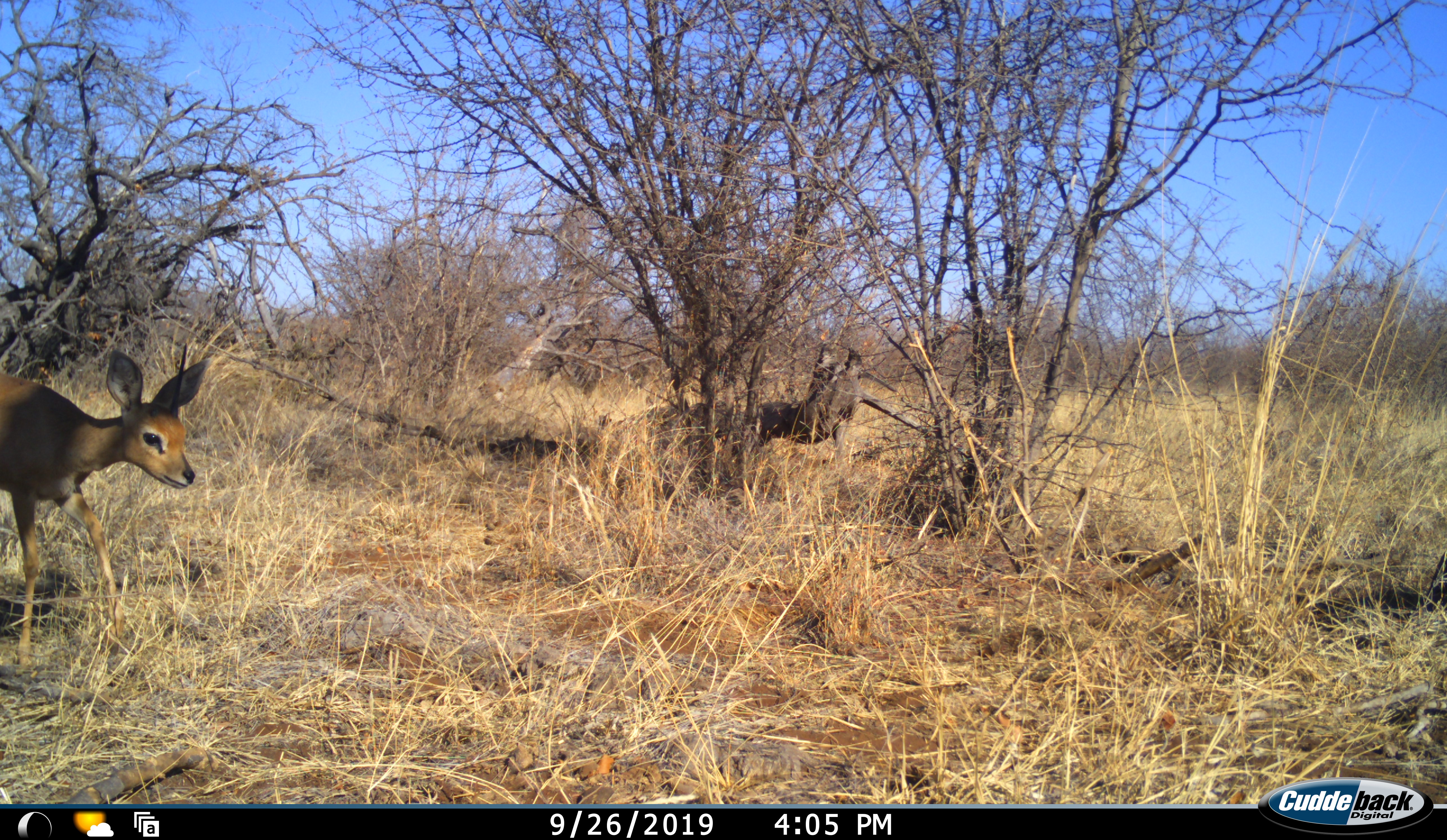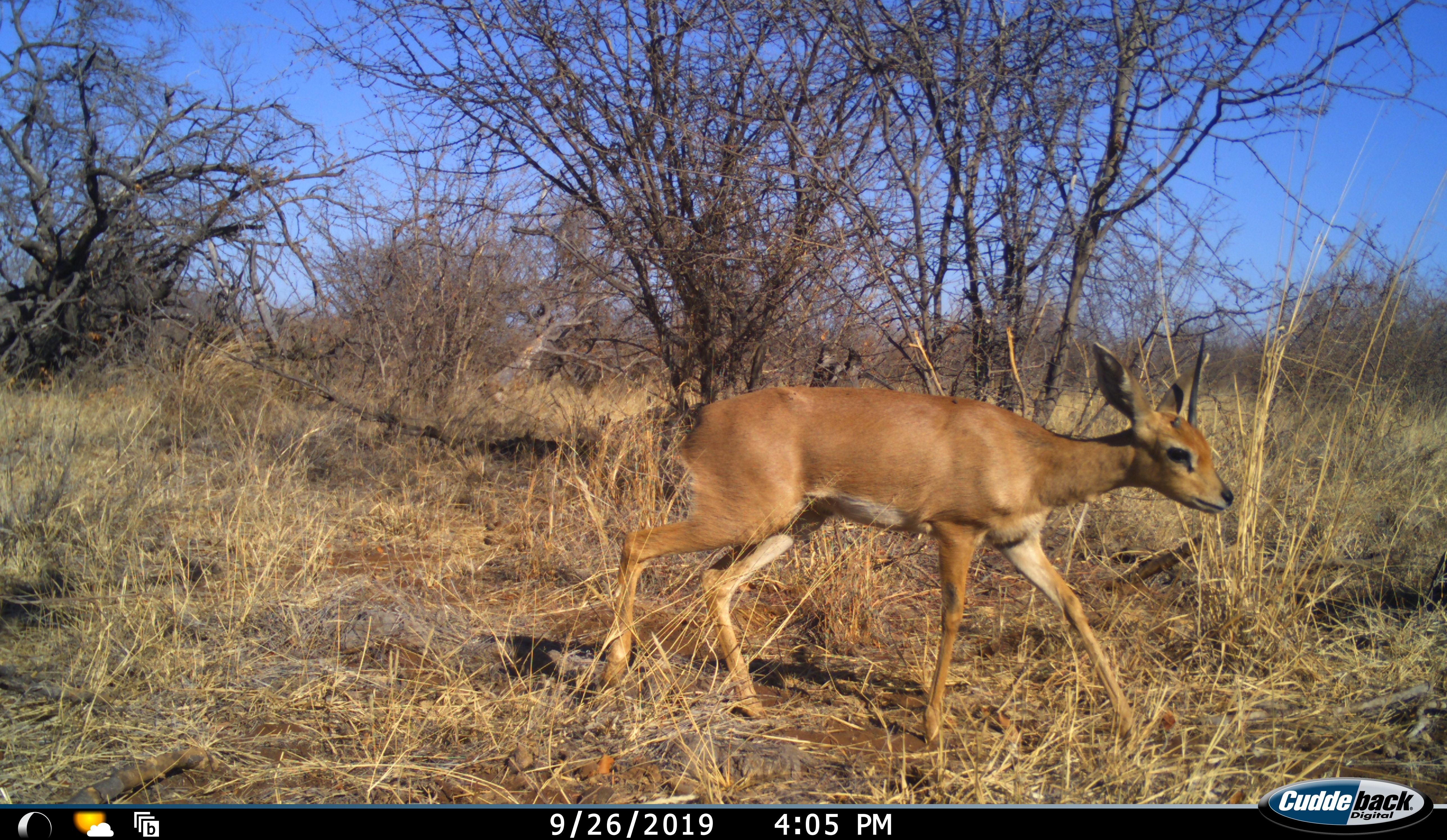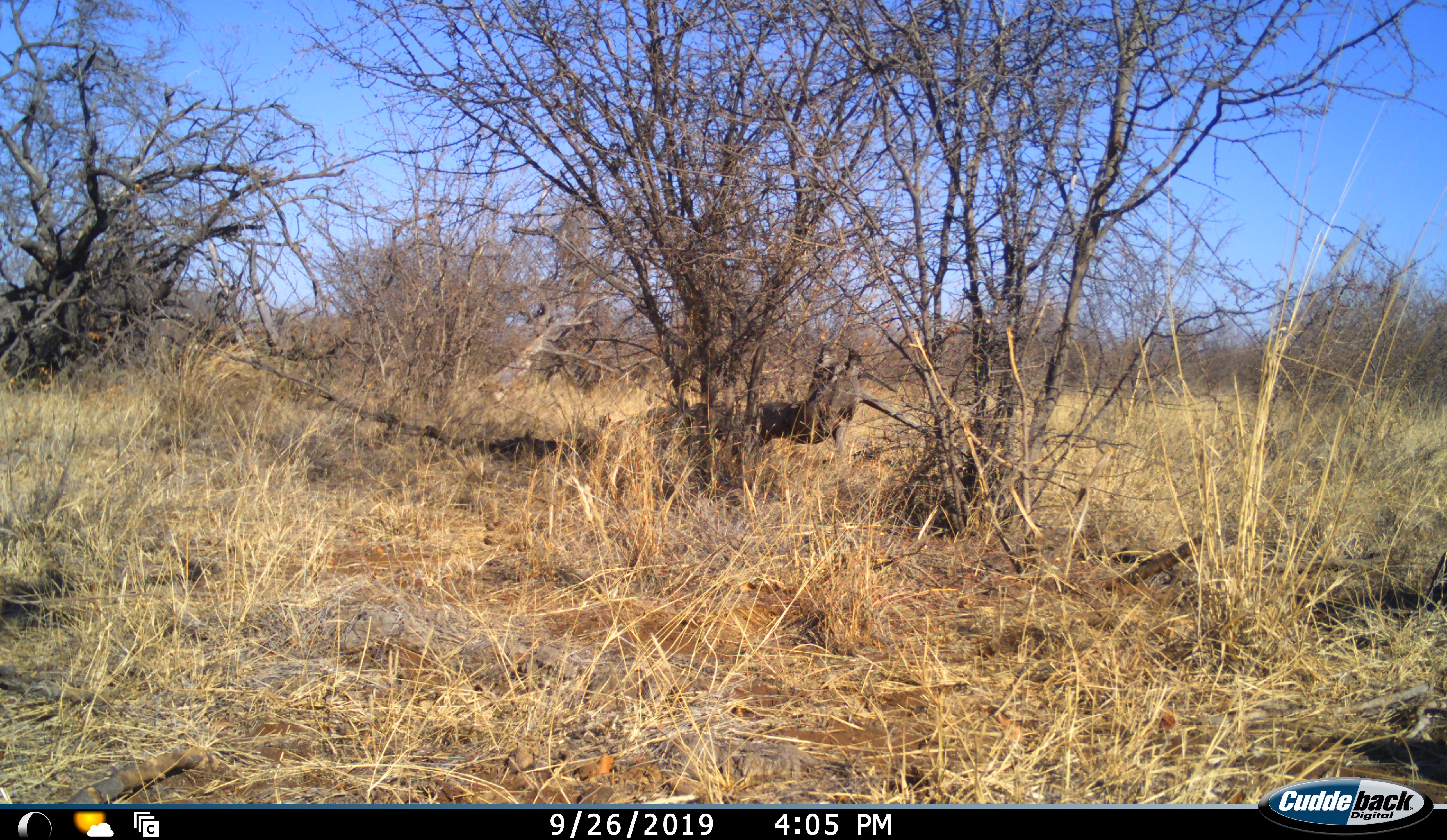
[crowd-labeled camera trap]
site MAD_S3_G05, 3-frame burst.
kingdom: Animalia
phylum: Chordata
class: Mammalia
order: Artiodactyla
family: Bovidae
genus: Raphicerus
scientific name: Raphicerus campestris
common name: steenbok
Steenbok (Raphicerus campestris), count 1. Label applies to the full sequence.